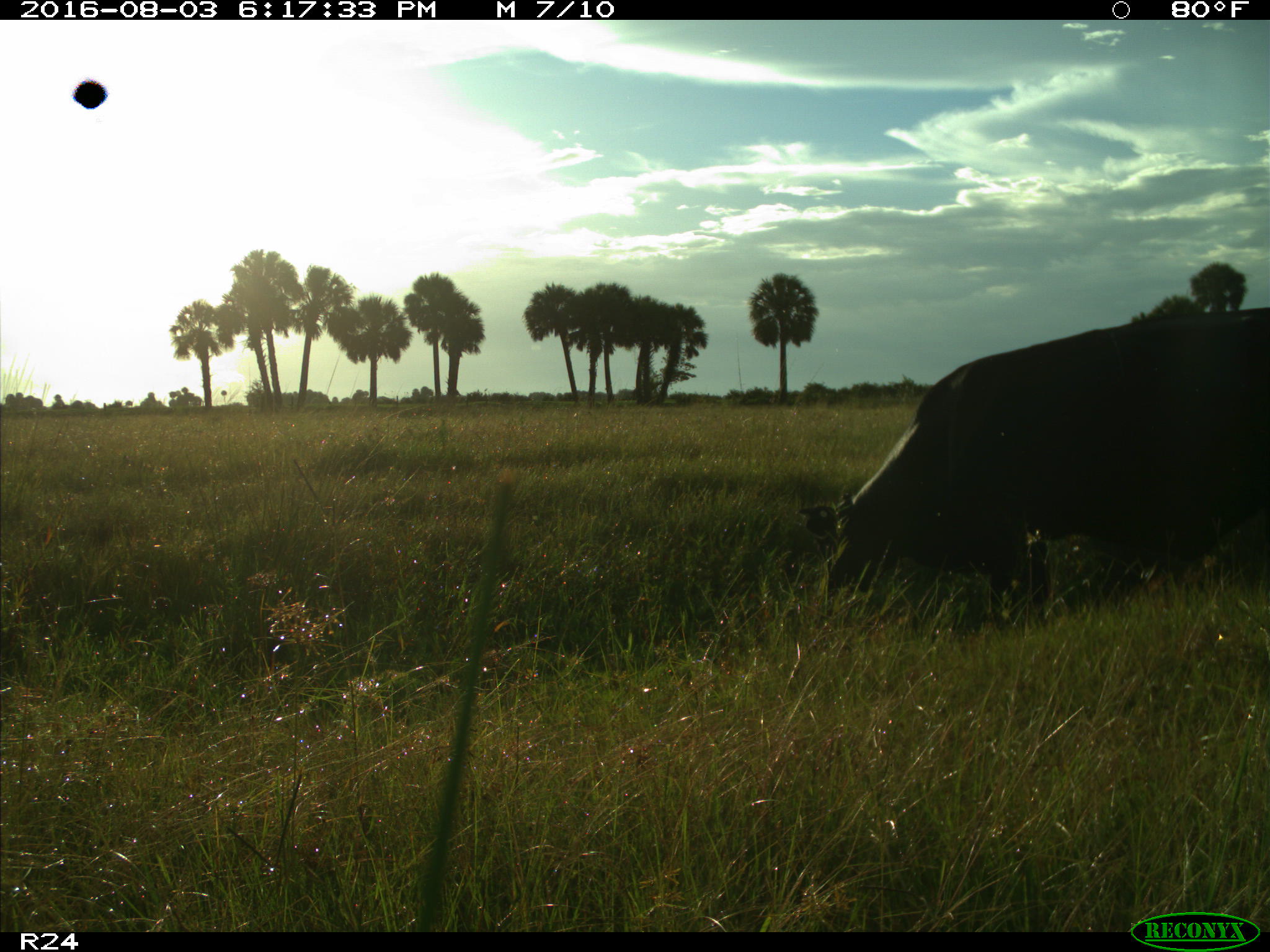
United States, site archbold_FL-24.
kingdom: Animalia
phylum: Chordata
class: Mammalia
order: Artiodactyla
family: Bovidae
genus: Bos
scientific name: Bos taurus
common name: domestic cow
Bos taurus (domestic cow).